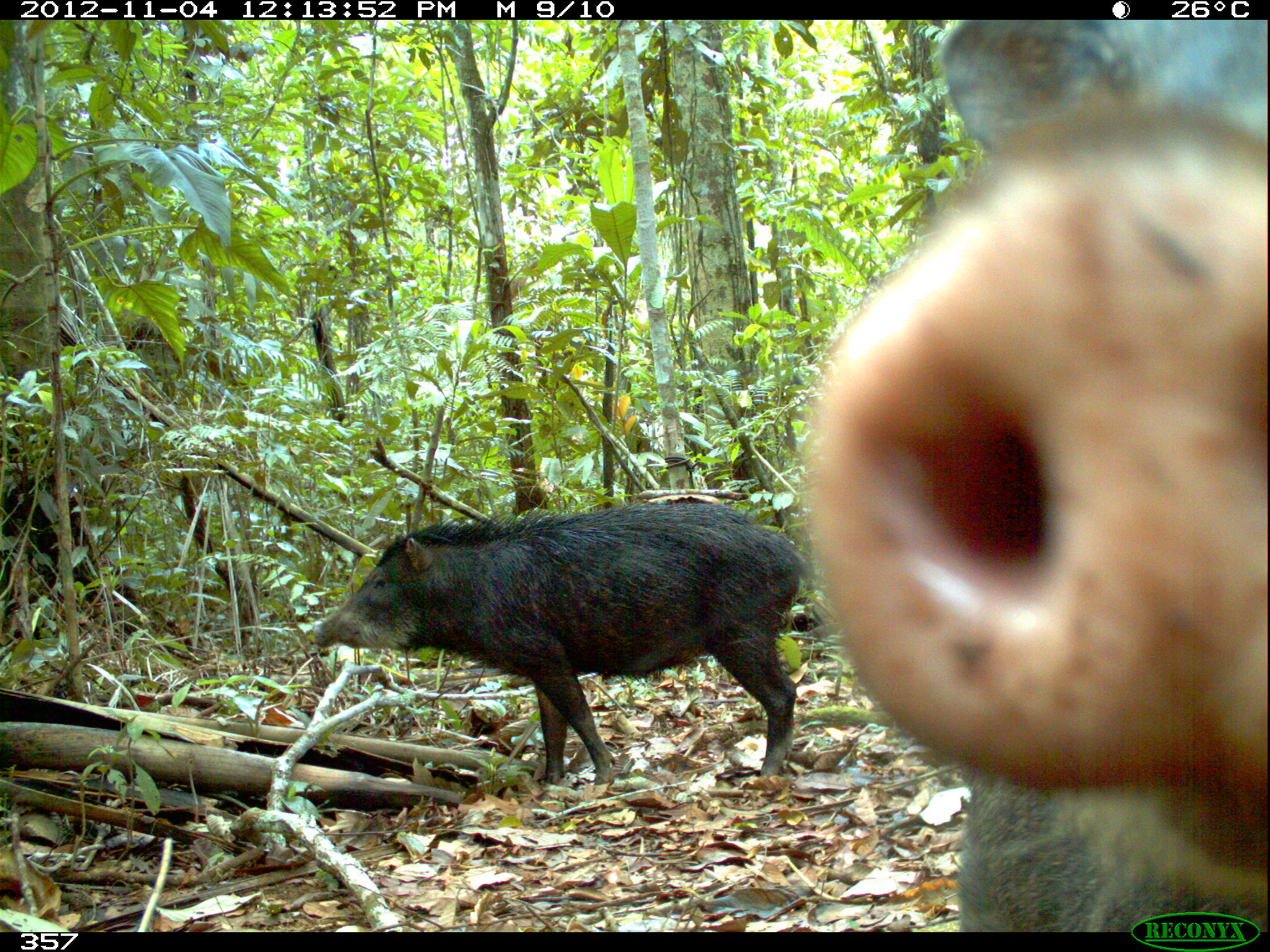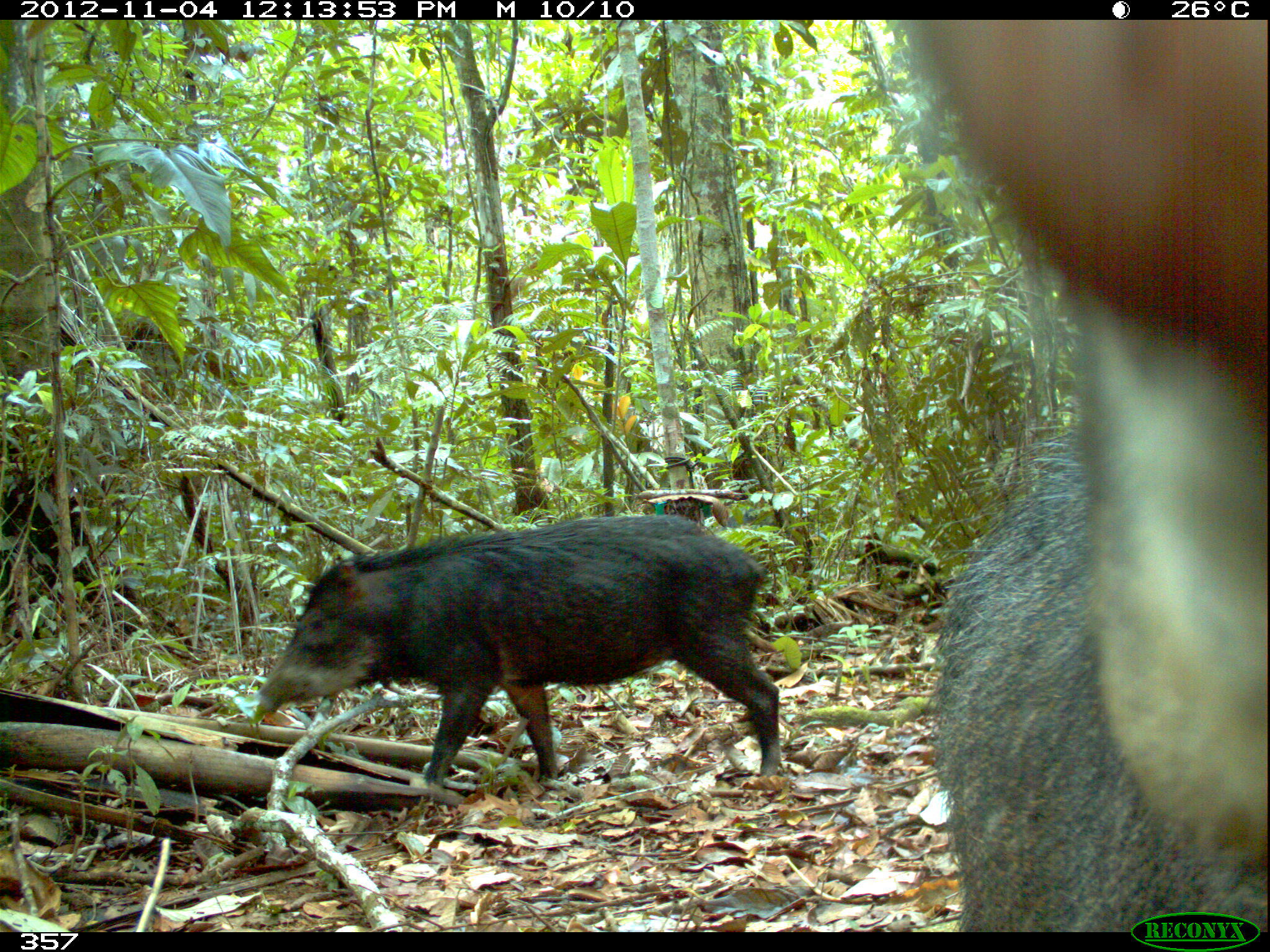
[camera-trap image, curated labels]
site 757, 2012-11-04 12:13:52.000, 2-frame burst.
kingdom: Animalia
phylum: Chordata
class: Mammalia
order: Artiodactyla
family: Tayassuidae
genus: Tayassu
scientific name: Tayassu pecari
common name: white-lipped peccary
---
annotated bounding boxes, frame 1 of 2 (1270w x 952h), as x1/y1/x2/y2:
tayassu pecari: 792/18/1270/931; 309/500/808/786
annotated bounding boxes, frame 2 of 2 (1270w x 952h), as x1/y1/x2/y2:
tayassu pecari: 912/18/1270/933; 247/510/782/793